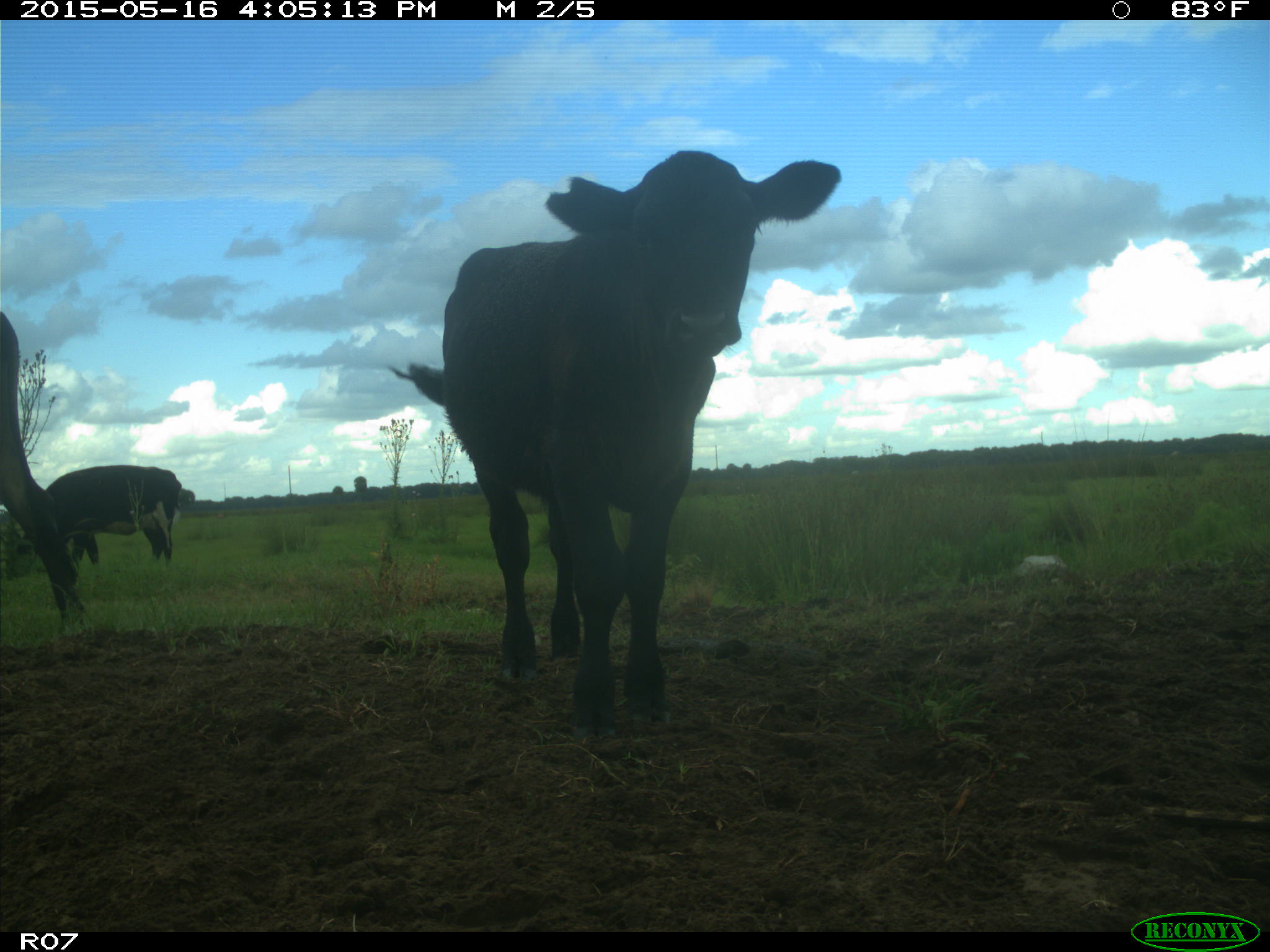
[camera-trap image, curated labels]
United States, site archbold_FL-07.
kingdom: Animalia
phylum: Chordata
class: Mammalia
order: Artiodactyla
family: Bovidae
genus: Bos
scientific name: Bos taurus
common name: domestic cow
Bos taurus (domestic cow).